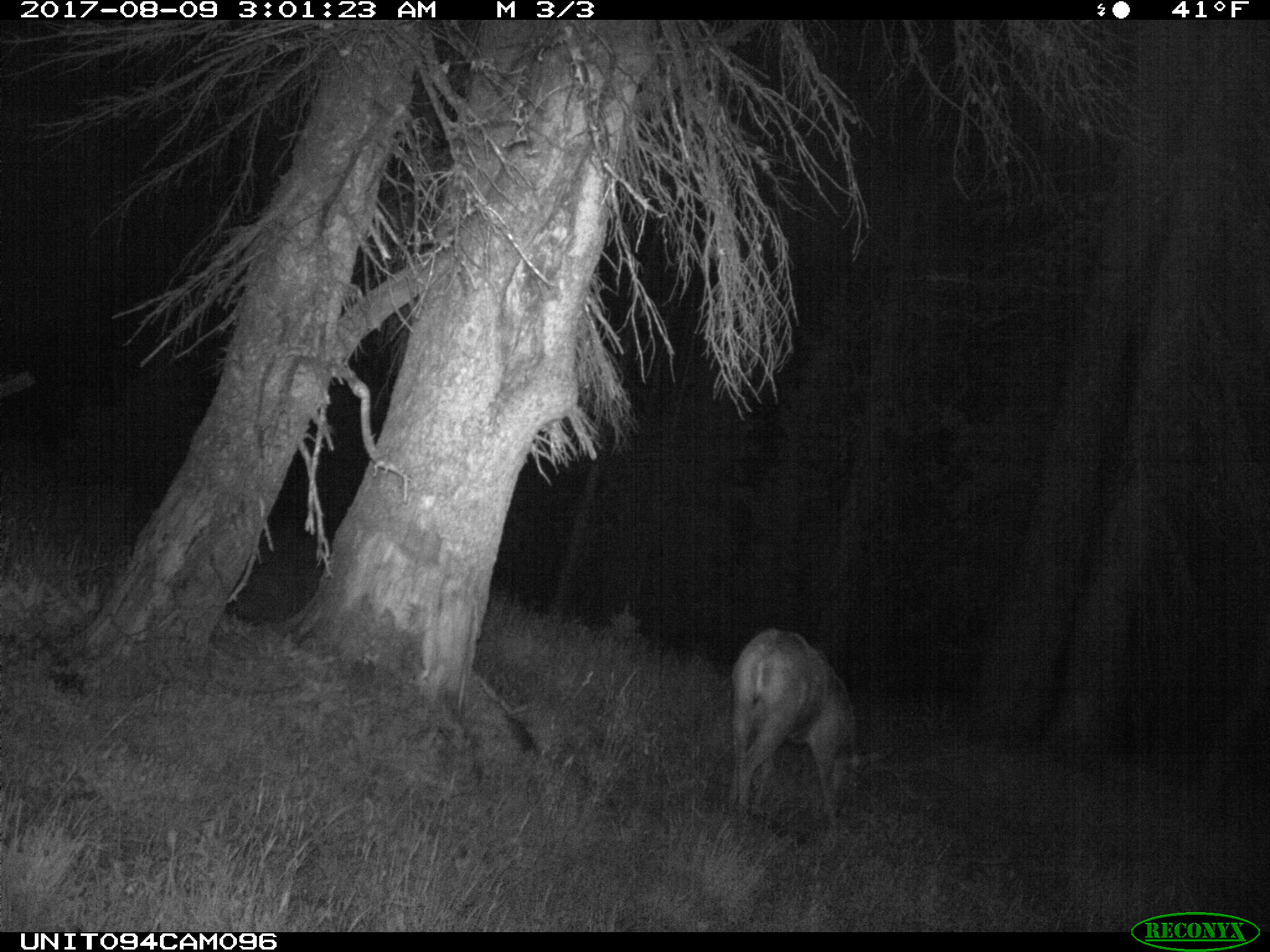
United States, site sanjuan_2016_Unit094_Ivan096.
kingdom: Animalia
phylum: Chordata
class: Mammalia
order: Artiodactyla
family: Cervidae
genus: Odocoileus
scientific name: Odocoileus hemionus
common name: mule deer